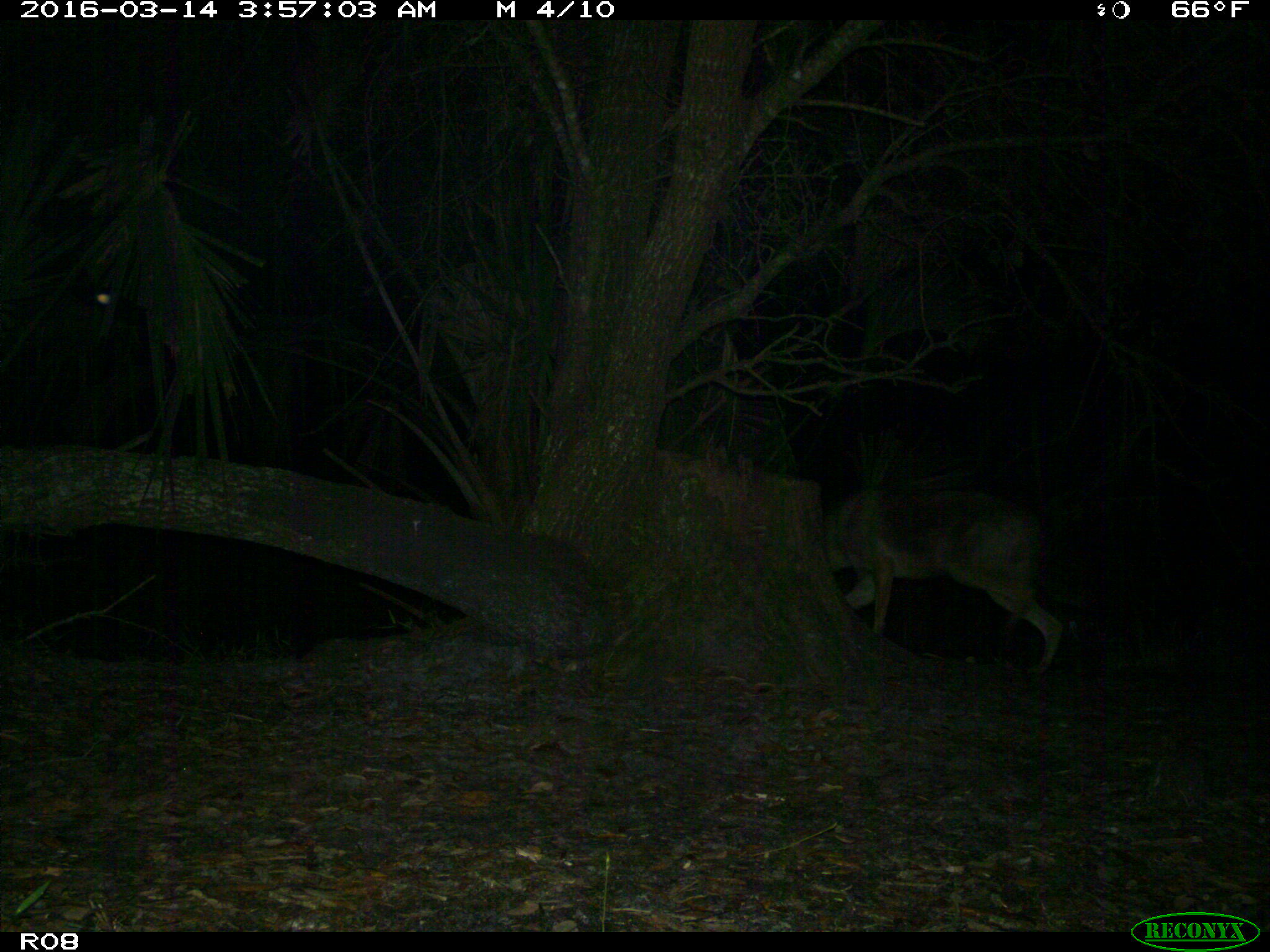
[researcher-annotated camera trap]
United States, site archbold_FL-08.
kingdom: Animalia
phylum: Chordata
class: Mammalia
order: Carnivora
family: Canidae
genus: Canis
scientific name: Canis latrans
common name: coyote